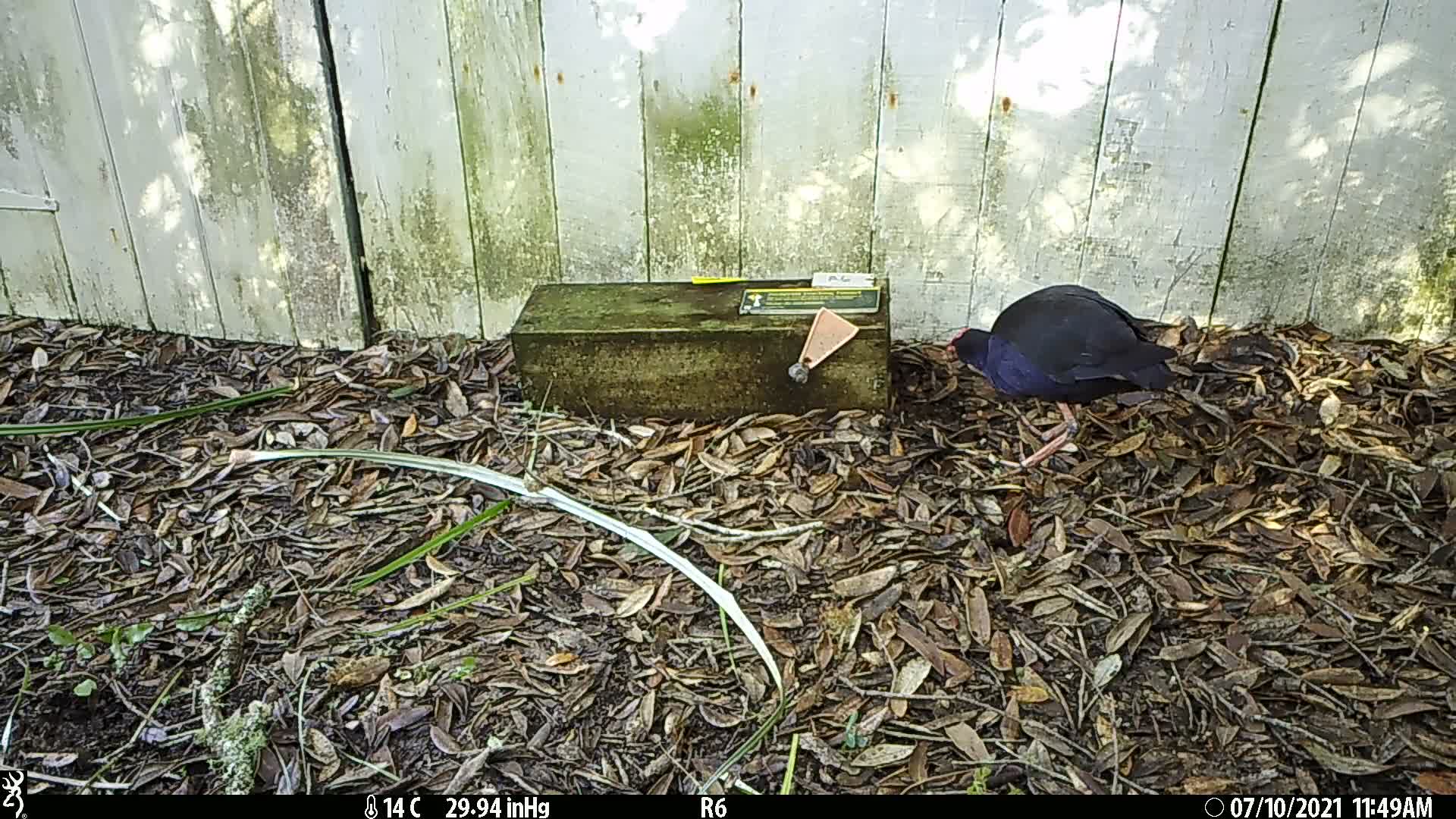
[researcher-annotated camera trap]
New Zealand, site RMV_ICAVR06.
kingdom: Animalia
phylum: Chordata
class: Aves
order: Gruiformes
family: Rallidae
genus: Porphyrio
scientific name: Porphyrio melanotus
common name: australasian swamphen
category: pukeko